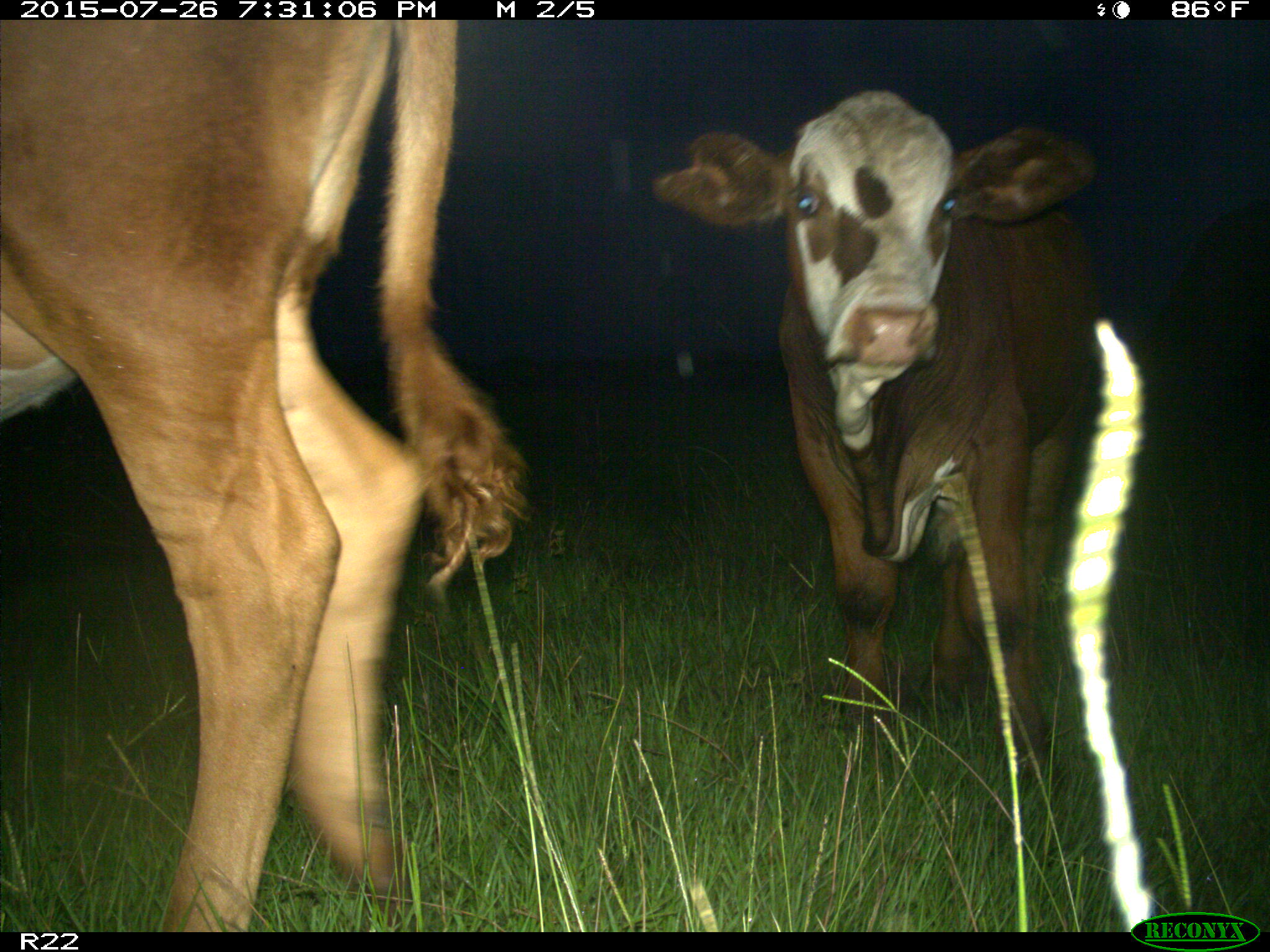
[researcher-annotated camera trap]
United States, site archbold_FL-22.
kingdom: Animalia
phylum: Chordata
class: Mammalia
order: Artiodactyla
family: Bovidae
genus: Bos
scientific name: Bos taurus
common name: domestic cow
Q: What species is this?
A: Bos taurus (domestic cow).